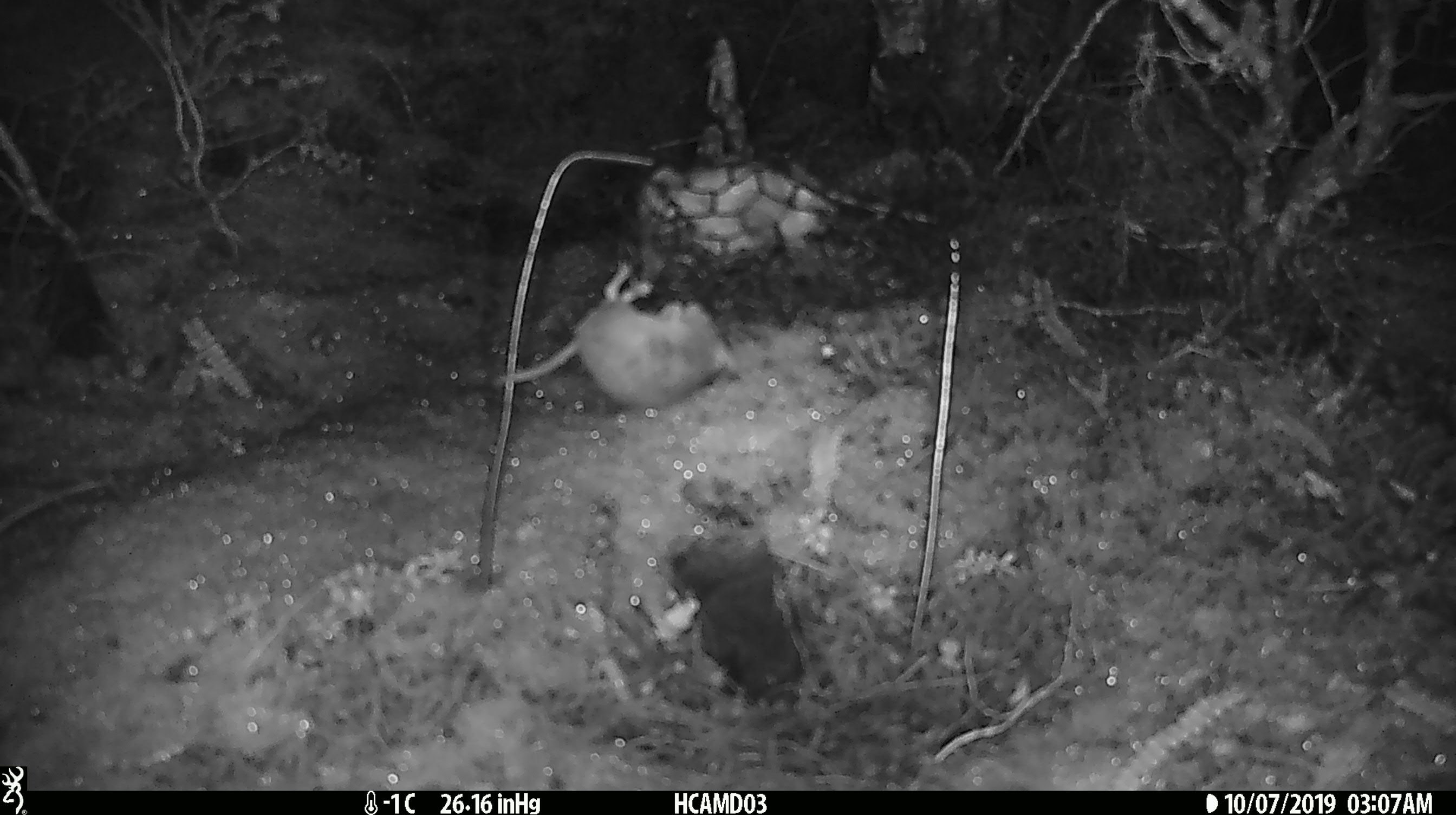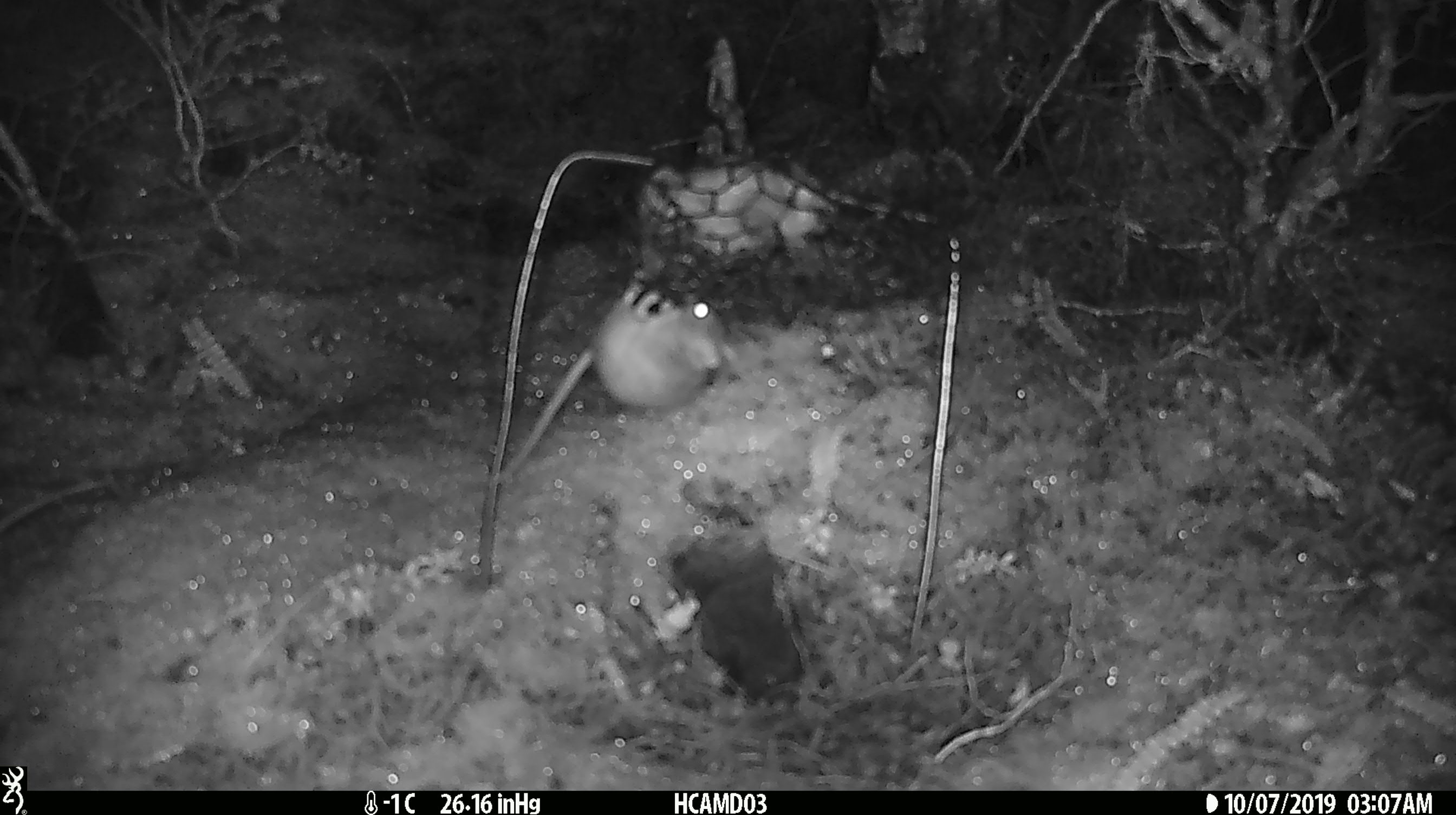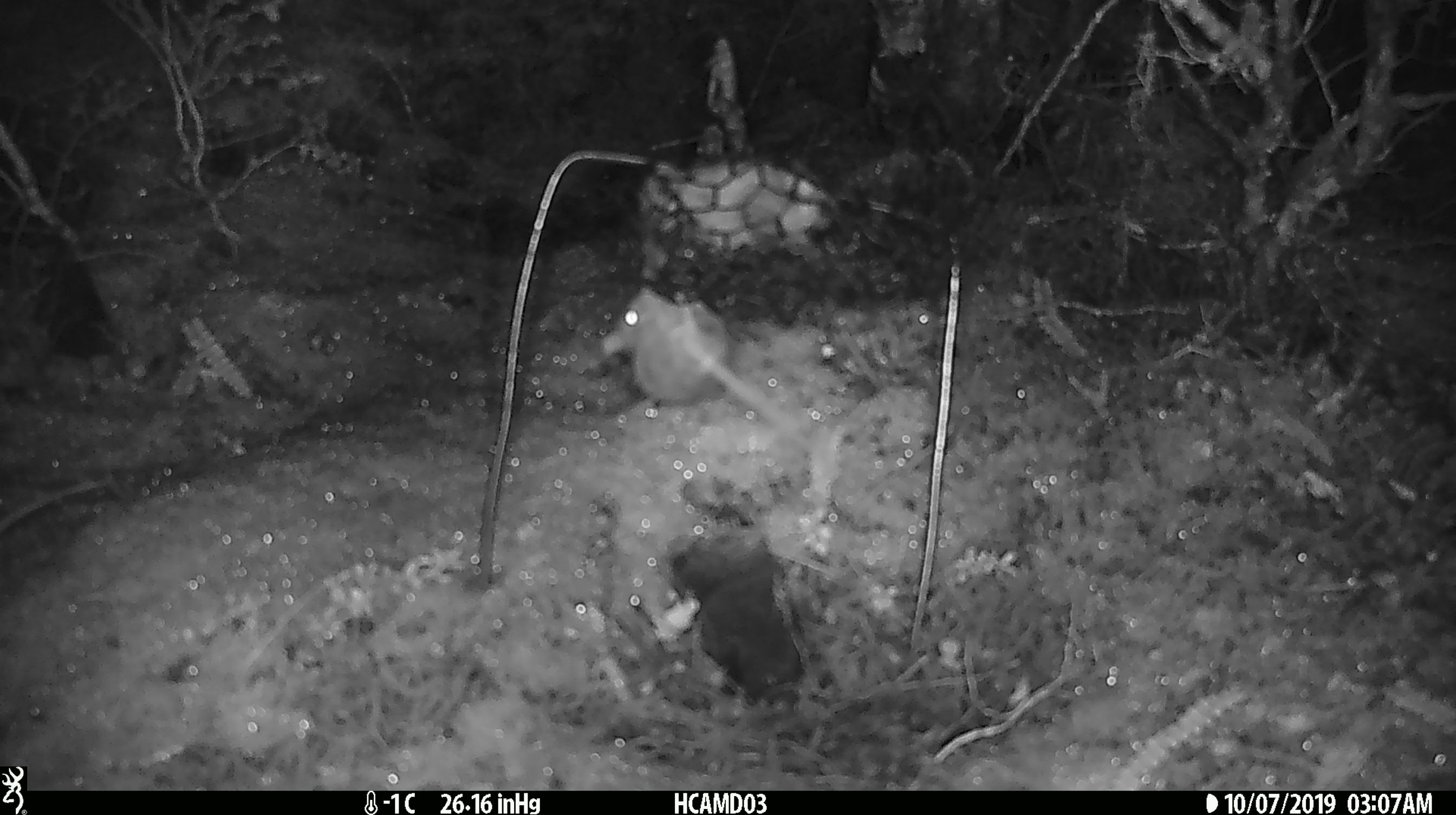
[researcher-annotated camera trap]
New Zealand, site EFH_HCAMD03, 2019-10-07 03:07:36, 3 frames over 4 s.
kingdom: Animalia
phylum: Chordata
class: Mammalia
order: Rodentia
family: Muridae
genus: Mus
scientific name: Mus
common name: mouse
Mouse (Mus).